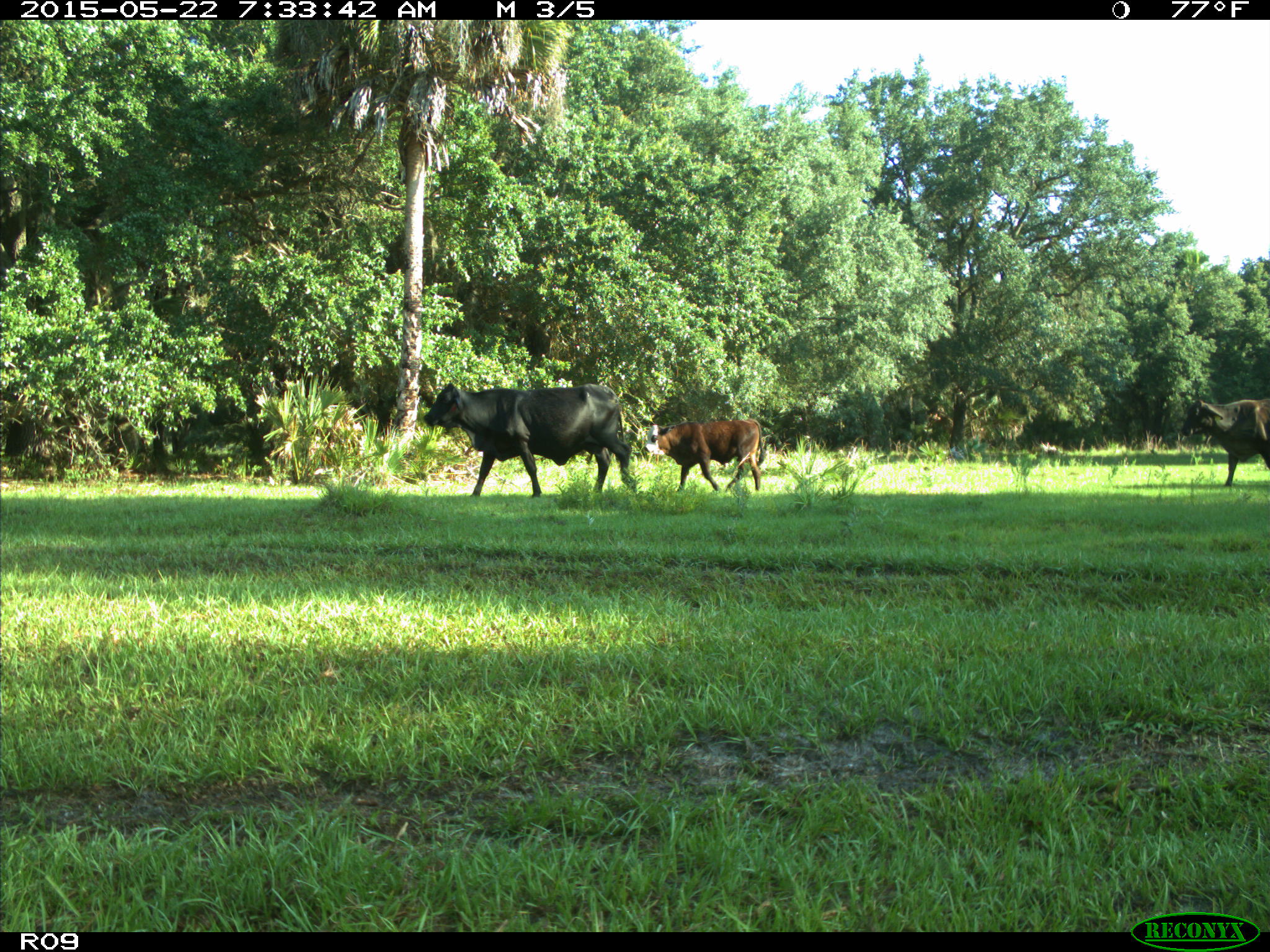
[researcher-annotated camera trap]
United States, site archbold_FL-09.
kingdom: Animalia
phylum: Chordata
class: Mammalia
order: Artiodactyla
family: Bovidae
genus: Bos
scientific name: Bos taurus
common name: domestic cow